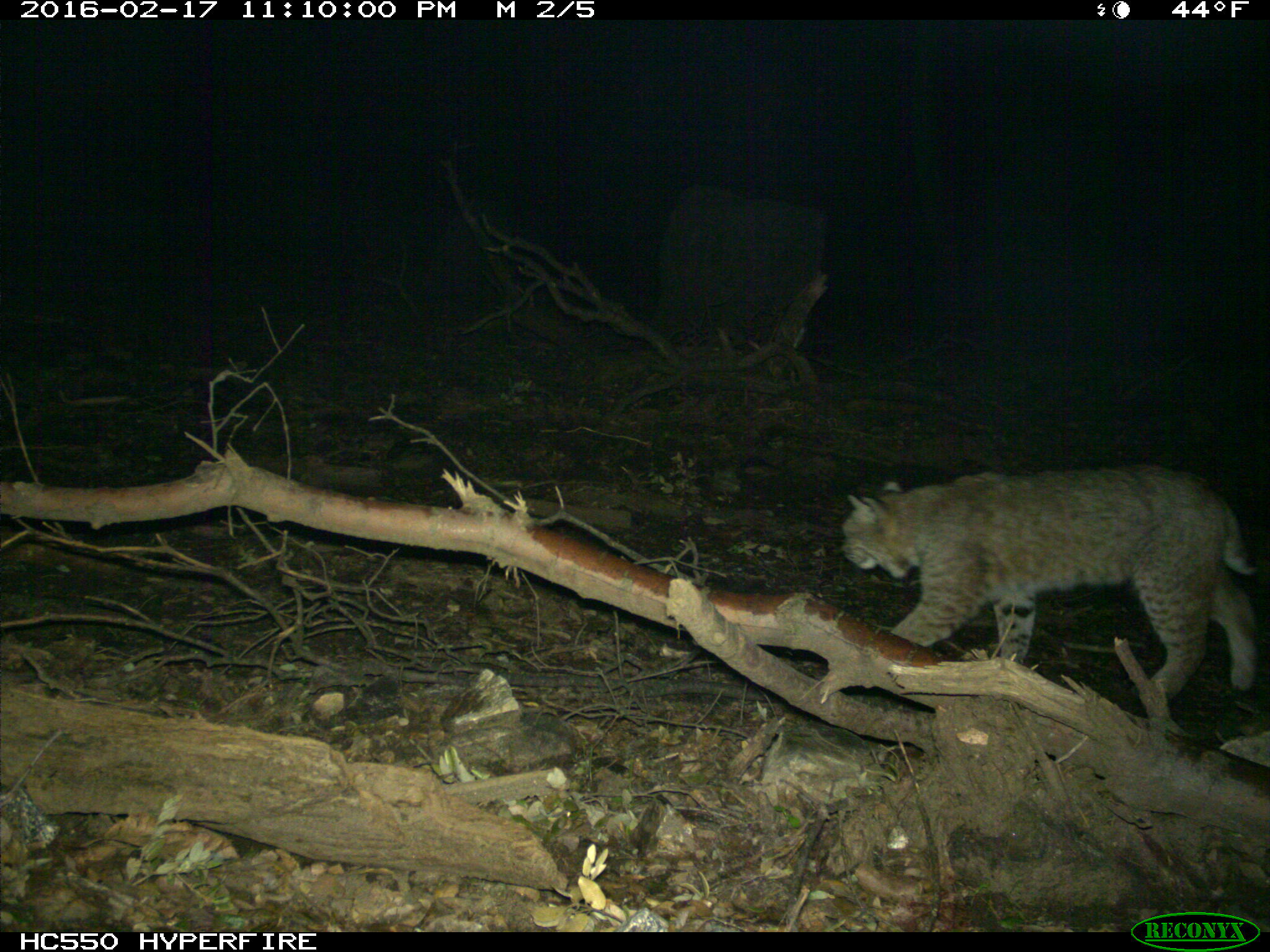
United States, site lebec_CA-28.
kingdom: Animalia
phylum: Chordata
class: Mammalia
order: Carnivora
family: Felidae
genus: Lynx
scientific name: Lynx rufus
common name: bobcat